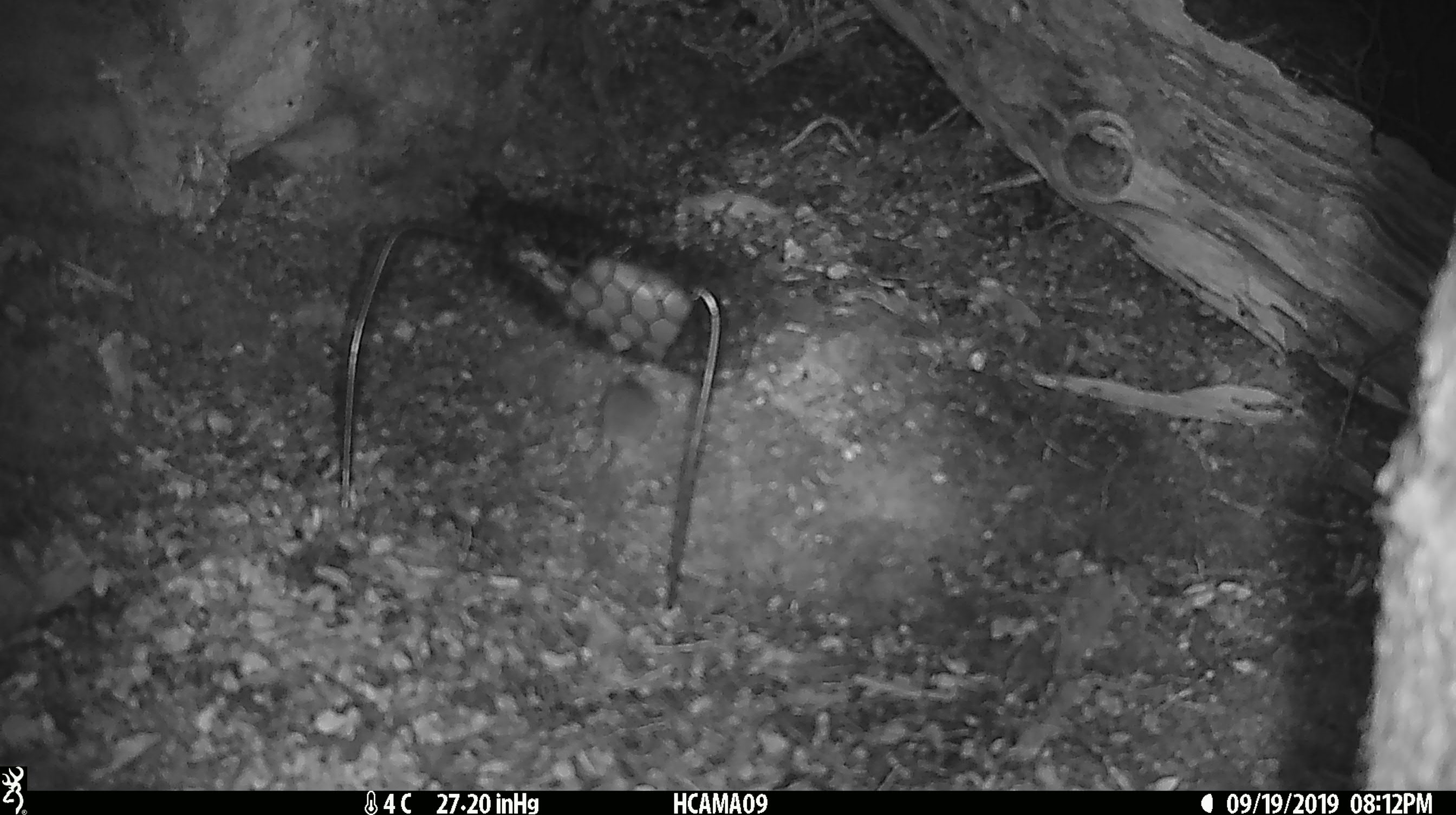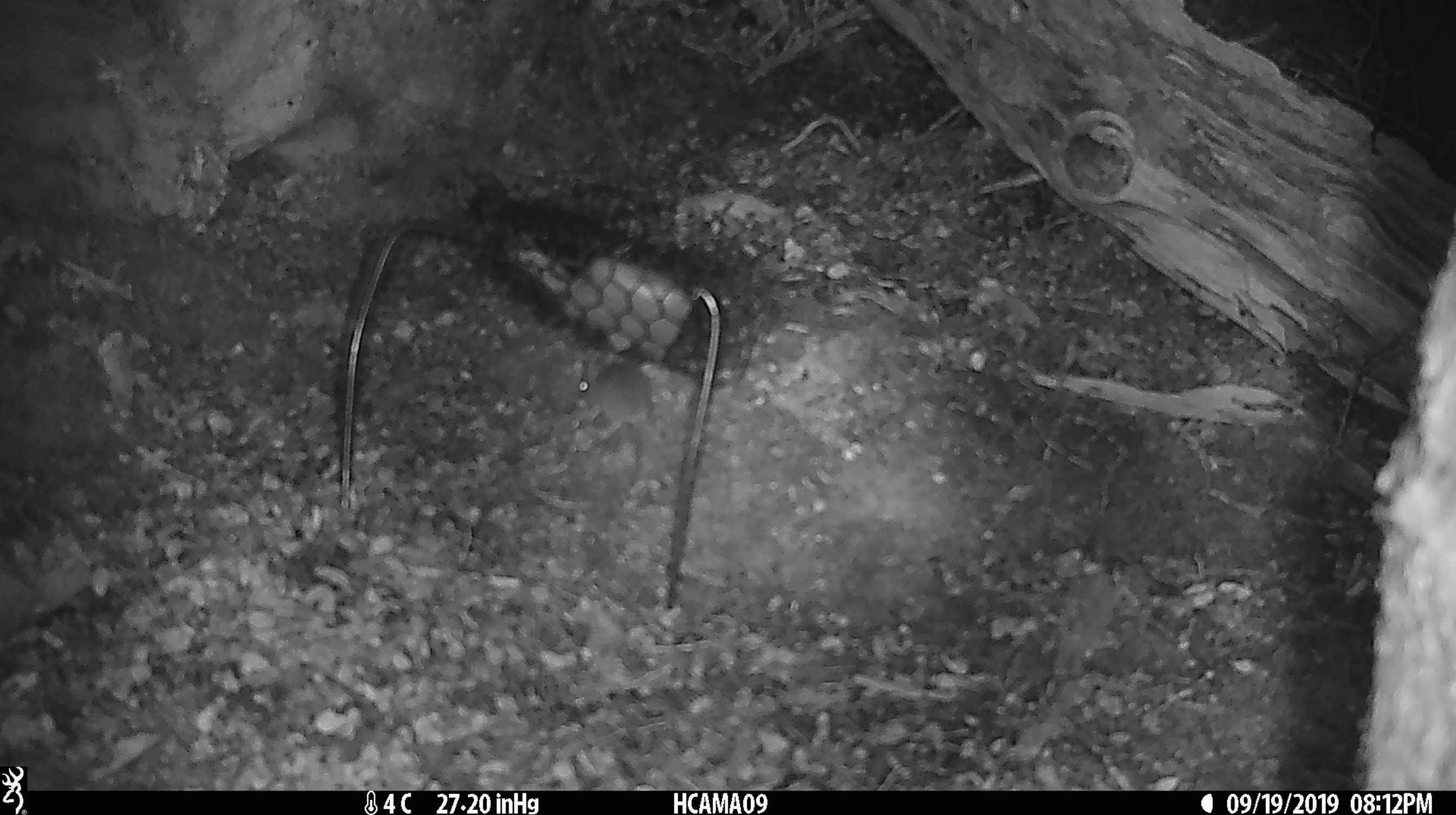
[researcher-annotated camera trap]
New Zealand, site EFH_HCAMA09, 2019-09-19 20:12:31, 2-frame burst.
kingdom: Animalia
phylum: Chordata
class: Mammalia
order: Rodentia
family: Muridae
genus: Mus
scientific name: Mus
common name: mouse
Mouse (Mus).